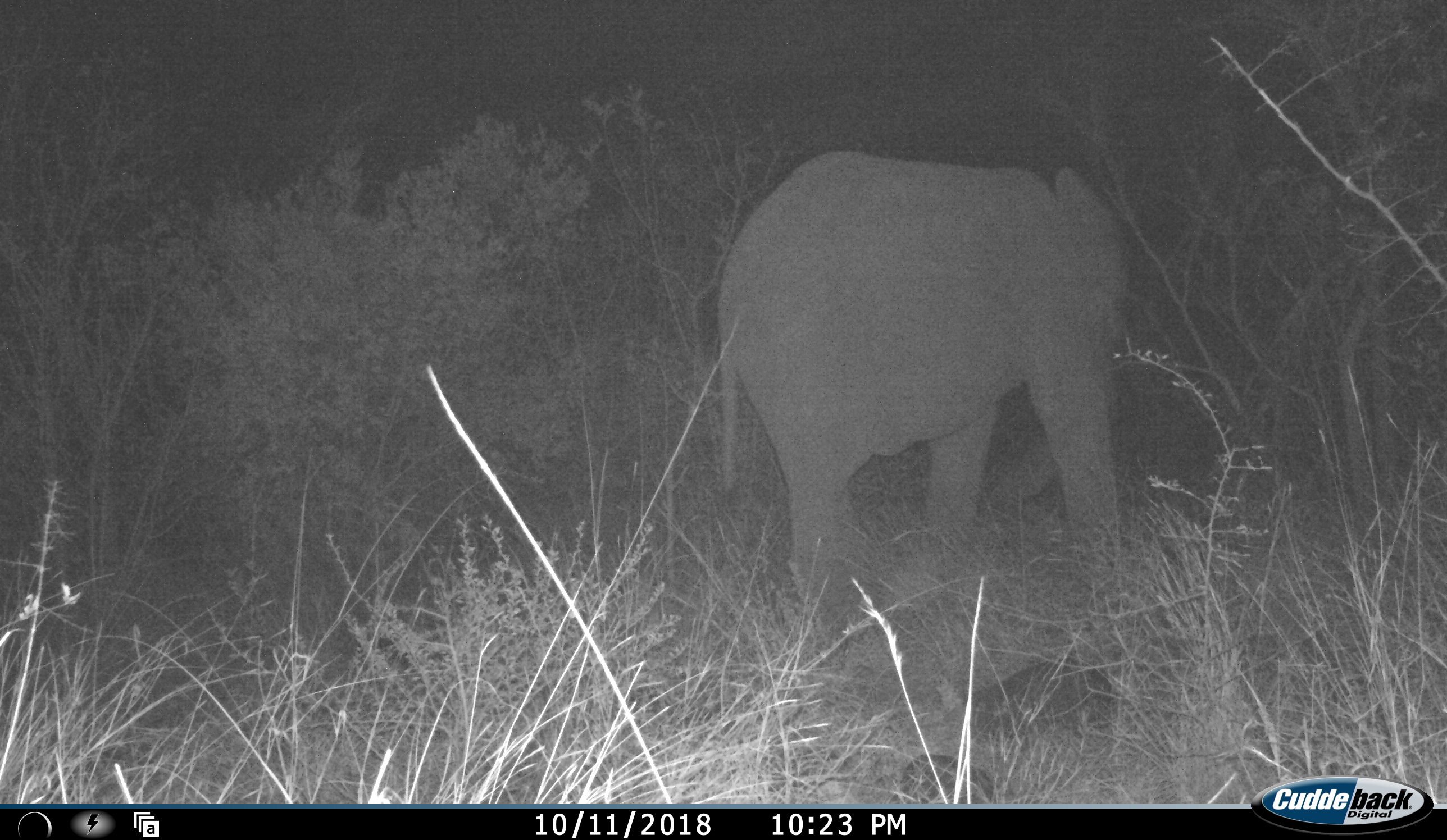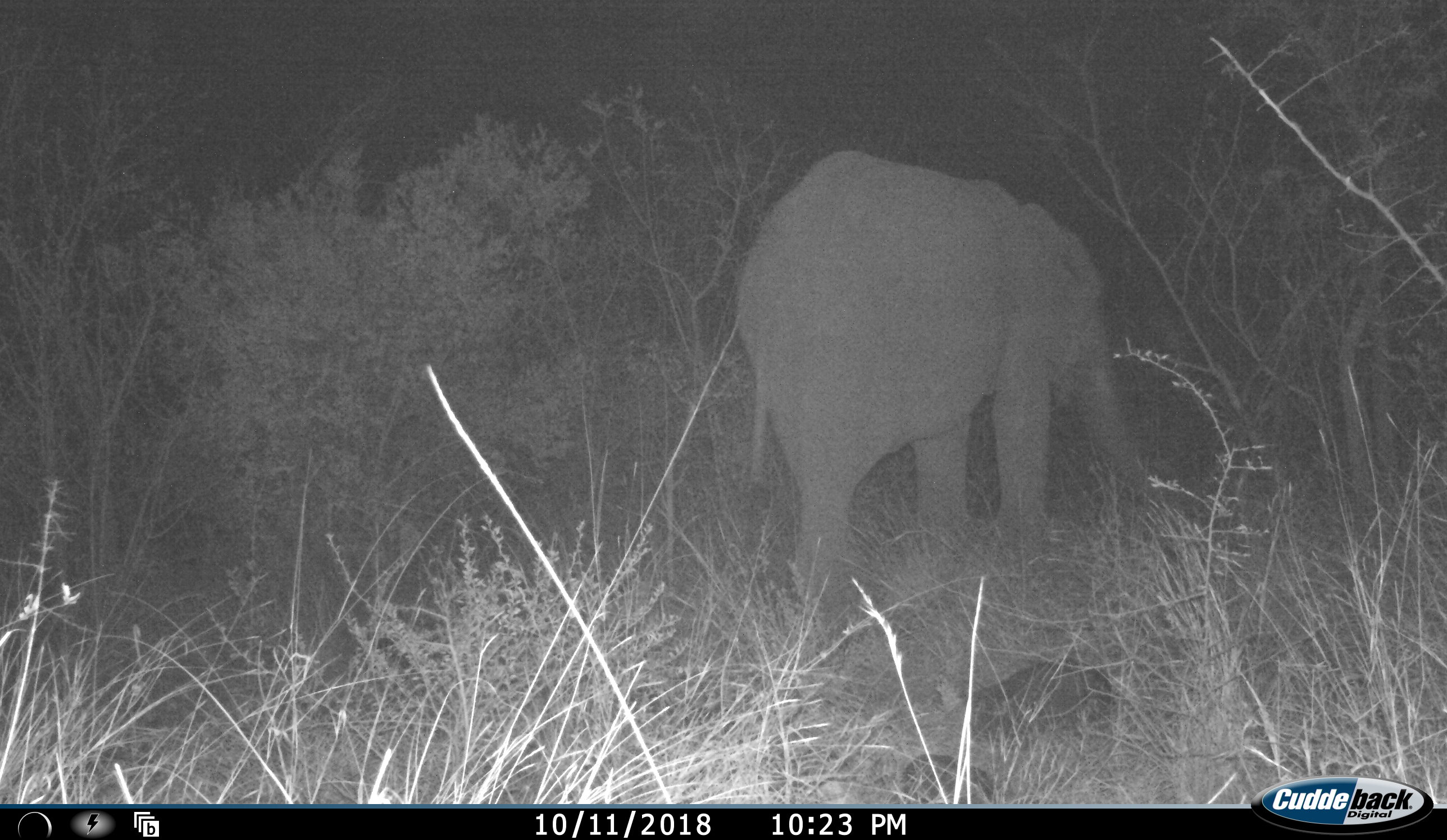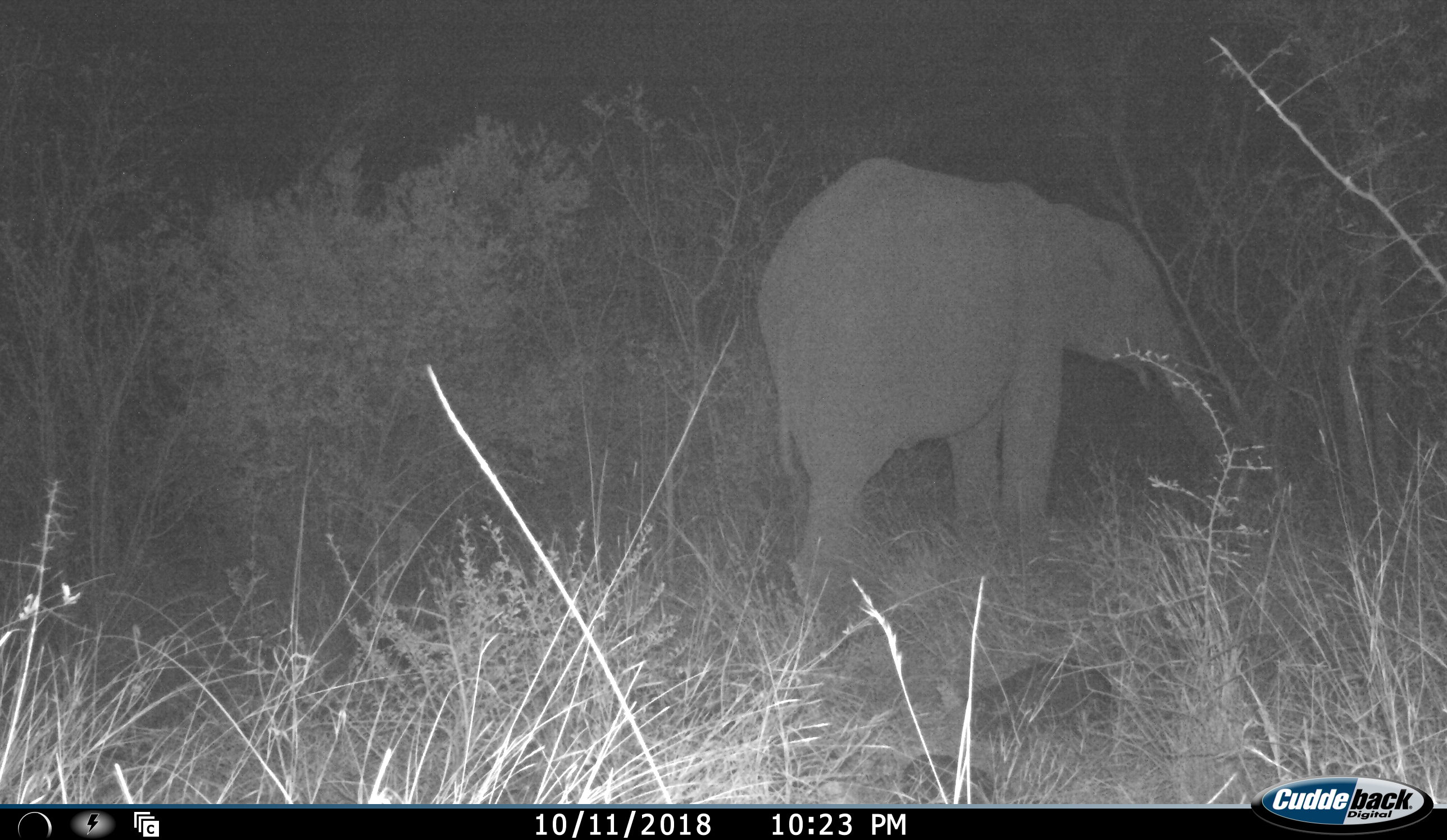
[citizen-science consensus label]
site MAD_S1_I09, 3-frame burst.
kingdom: Animalia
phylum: Chordata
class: Mammalia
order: Proboscidea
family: Elephantidae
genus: Loxodonta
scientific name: Loxodonta africana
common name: african bush elephant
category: elephant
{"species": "elephant (african bush elephant) (Loxodonta africana)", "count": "1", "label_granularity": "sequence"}